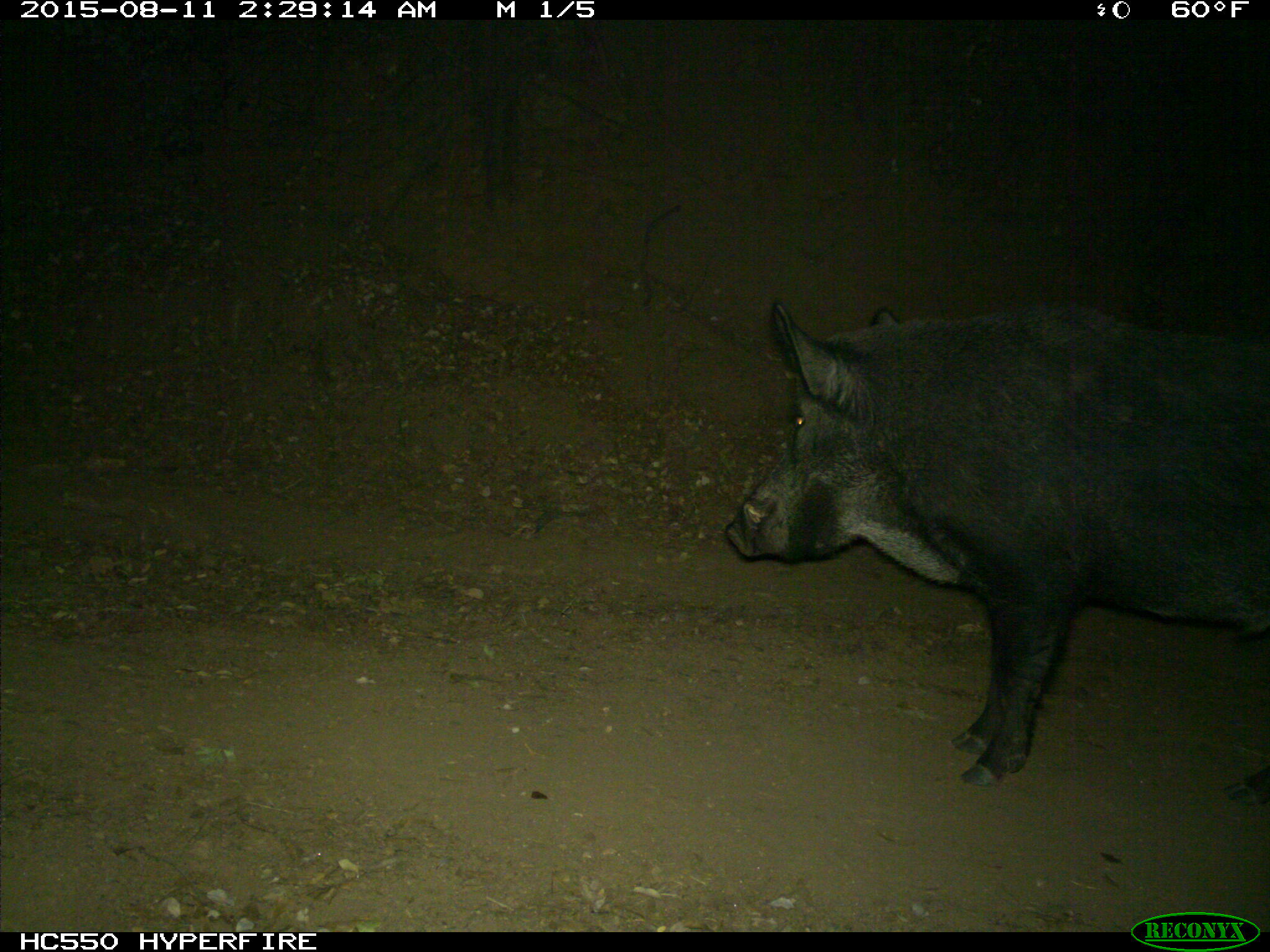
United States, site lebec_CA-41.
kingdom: Animalia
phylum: Chordata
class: Mammalia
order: Artiodactyla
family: Suidae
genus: Sus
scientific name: Sus scrofa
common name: wild boar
Sus scrofa (wild boar).